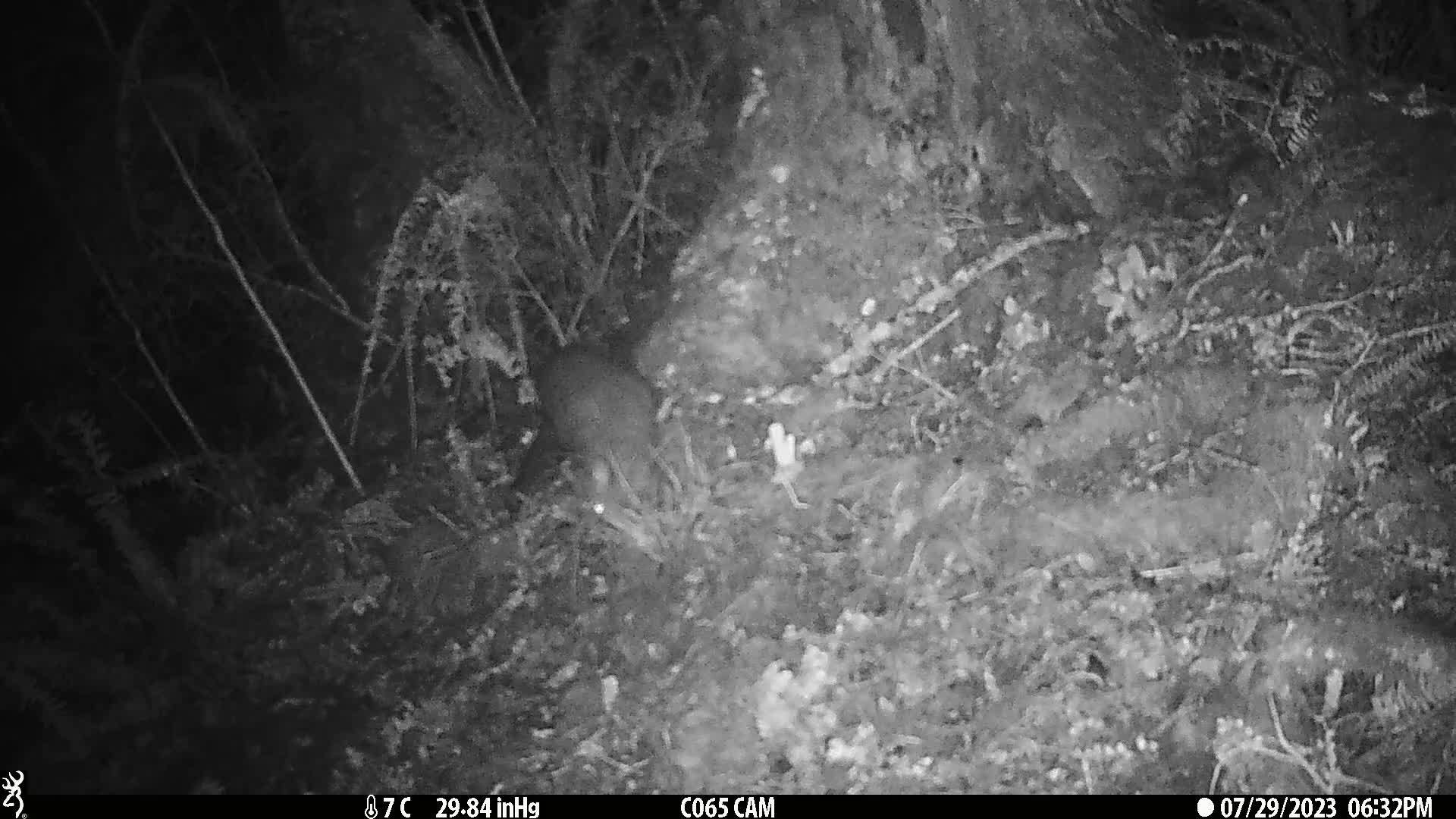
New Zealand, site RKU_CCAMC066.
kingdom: Animalia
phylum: Chordata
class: Mammalia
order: Diprotodontia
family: Phalangeridae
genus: Trichosurus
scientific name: Trichosurus vulpecula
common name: common brushtail possum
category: possum